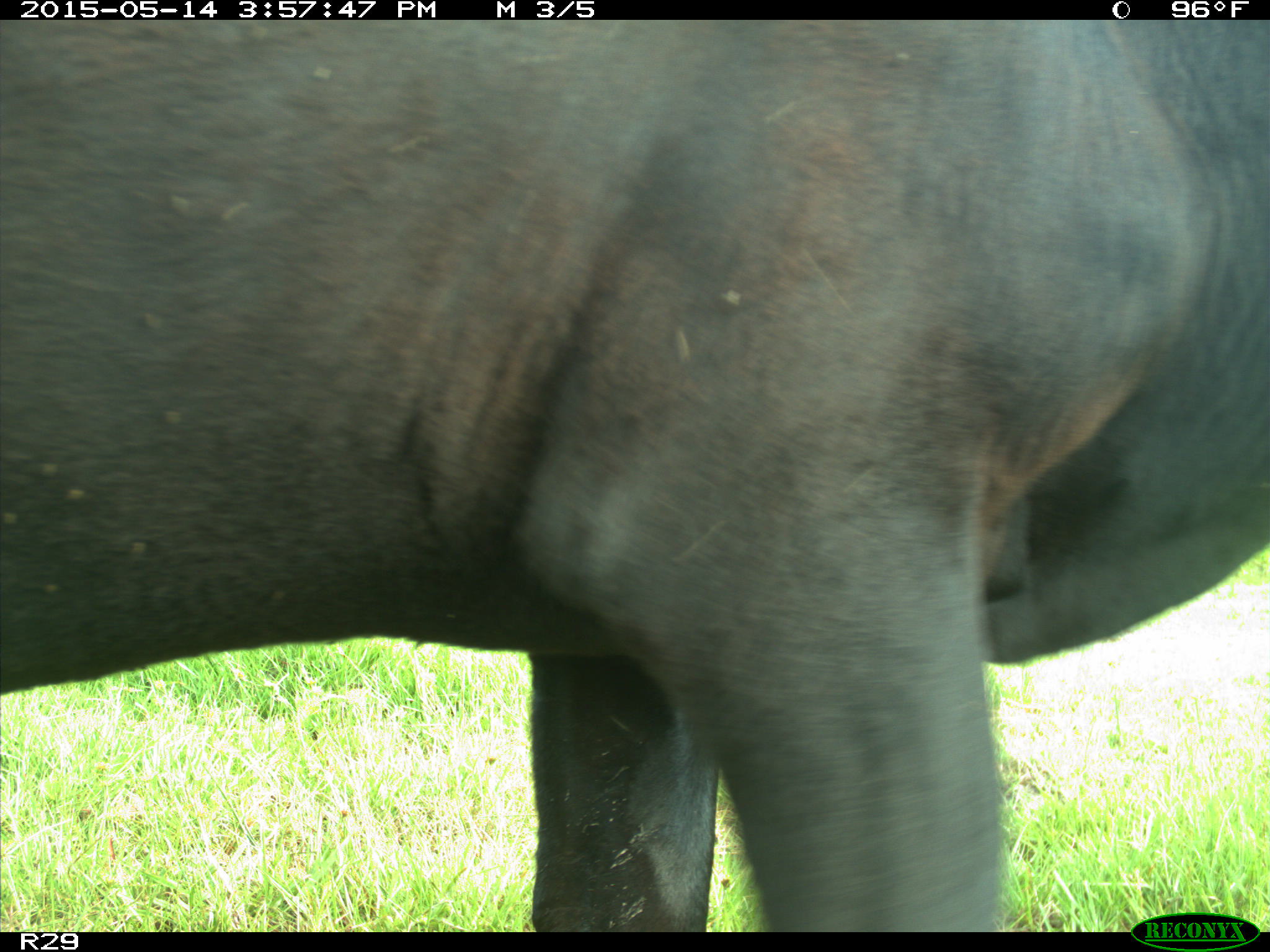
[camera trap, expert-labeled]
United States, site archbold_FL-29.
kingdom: Animalia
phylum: Chordata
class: Mammalia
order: Artiodactyla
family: Bovidae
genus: Bos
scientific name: Bos taurus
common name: domestic cow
Bos taurus (domestic cow).